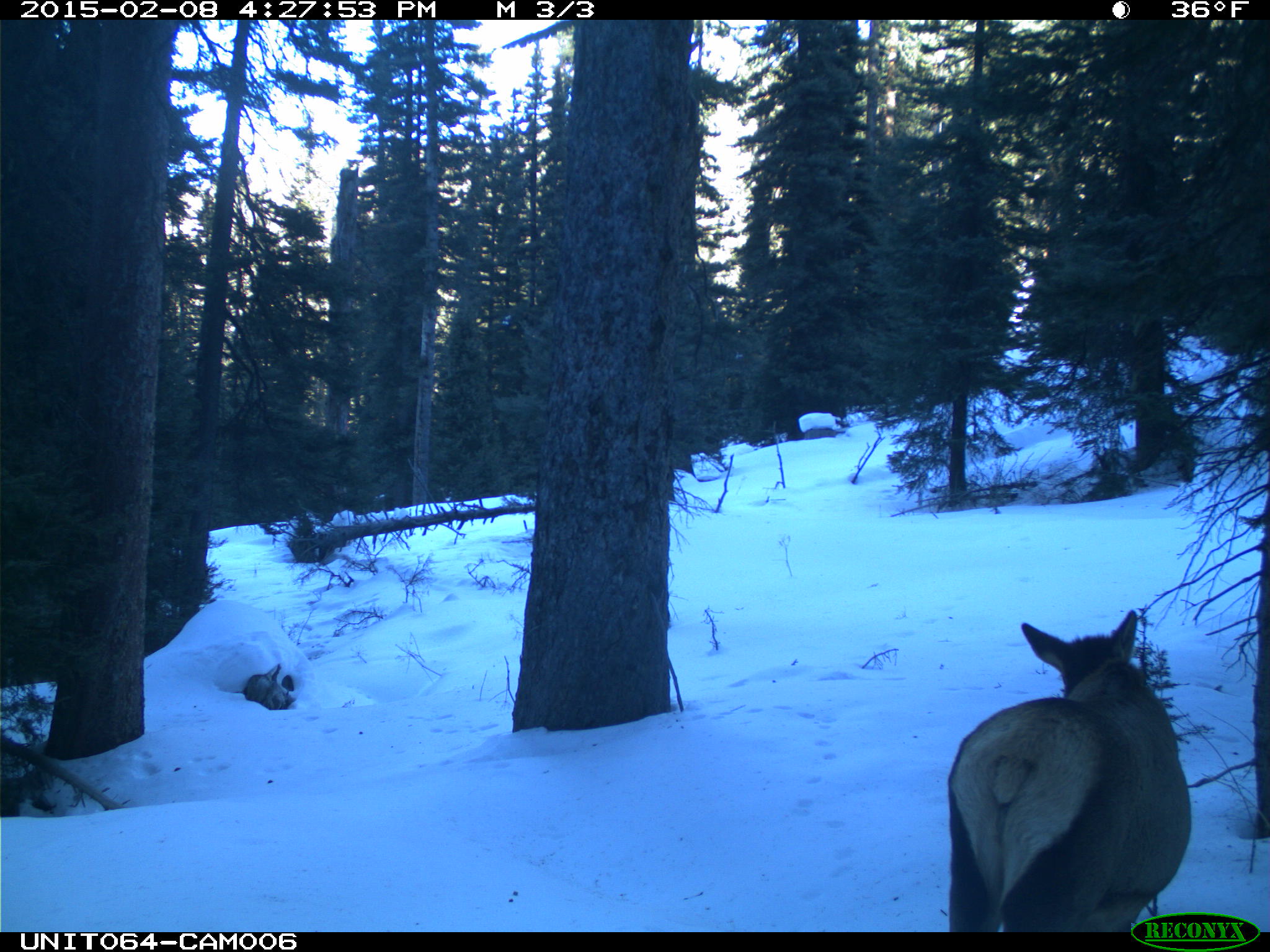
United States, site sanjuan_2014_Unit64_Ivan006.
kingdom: Animalia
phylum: Chordata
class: Mammalia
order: Artiodactyla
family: Cervidae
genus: Cervus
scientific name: Cervus elaphus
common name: red deer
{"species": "Cervus elaphus (red deer)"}